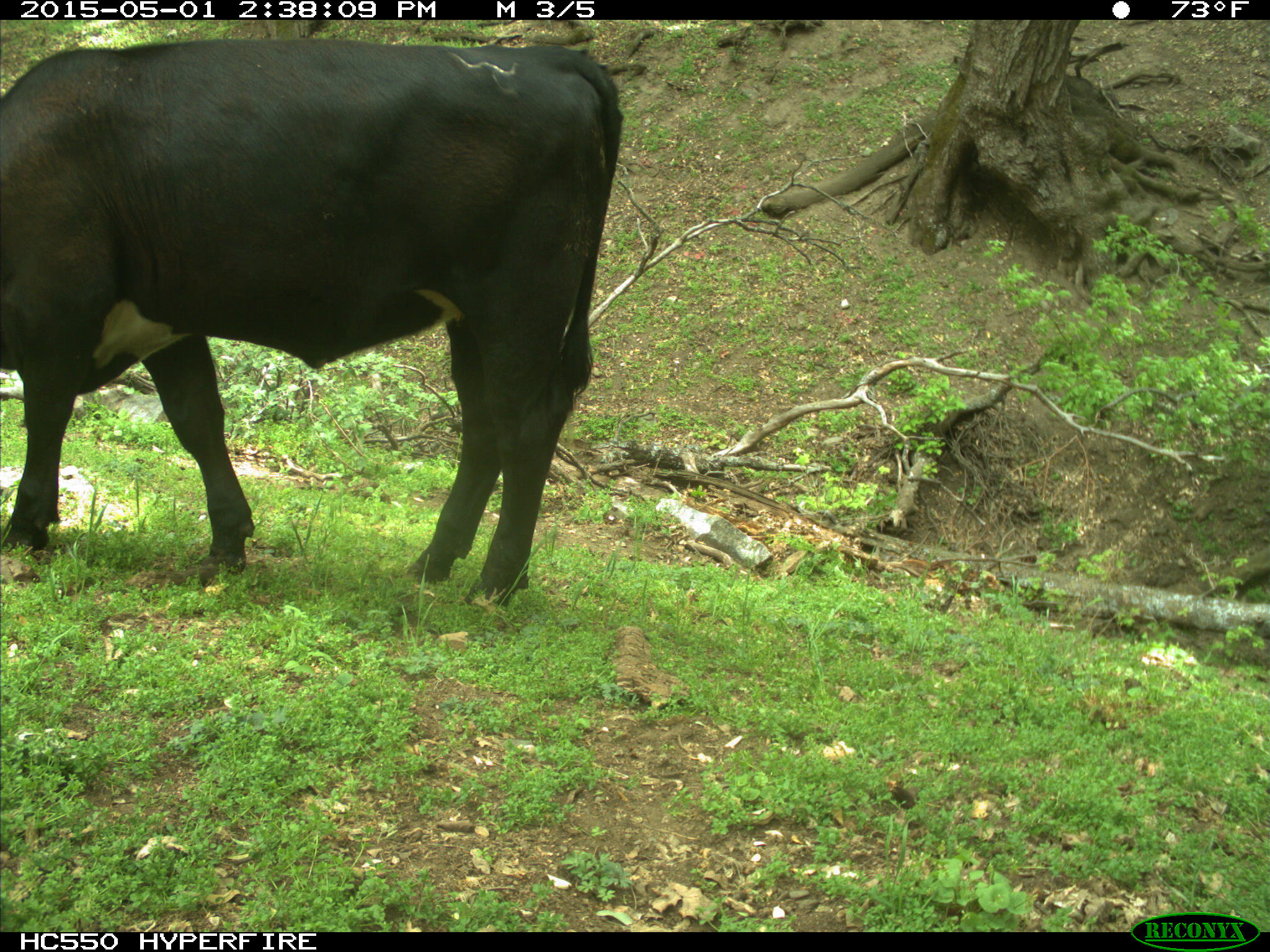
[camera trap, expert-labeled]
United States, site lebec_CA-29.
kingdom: Animalia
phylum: Chordata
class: Mammalia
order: Artiodactyla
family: Bovidae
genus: Bos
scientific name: Bos taurus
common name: domestic cow